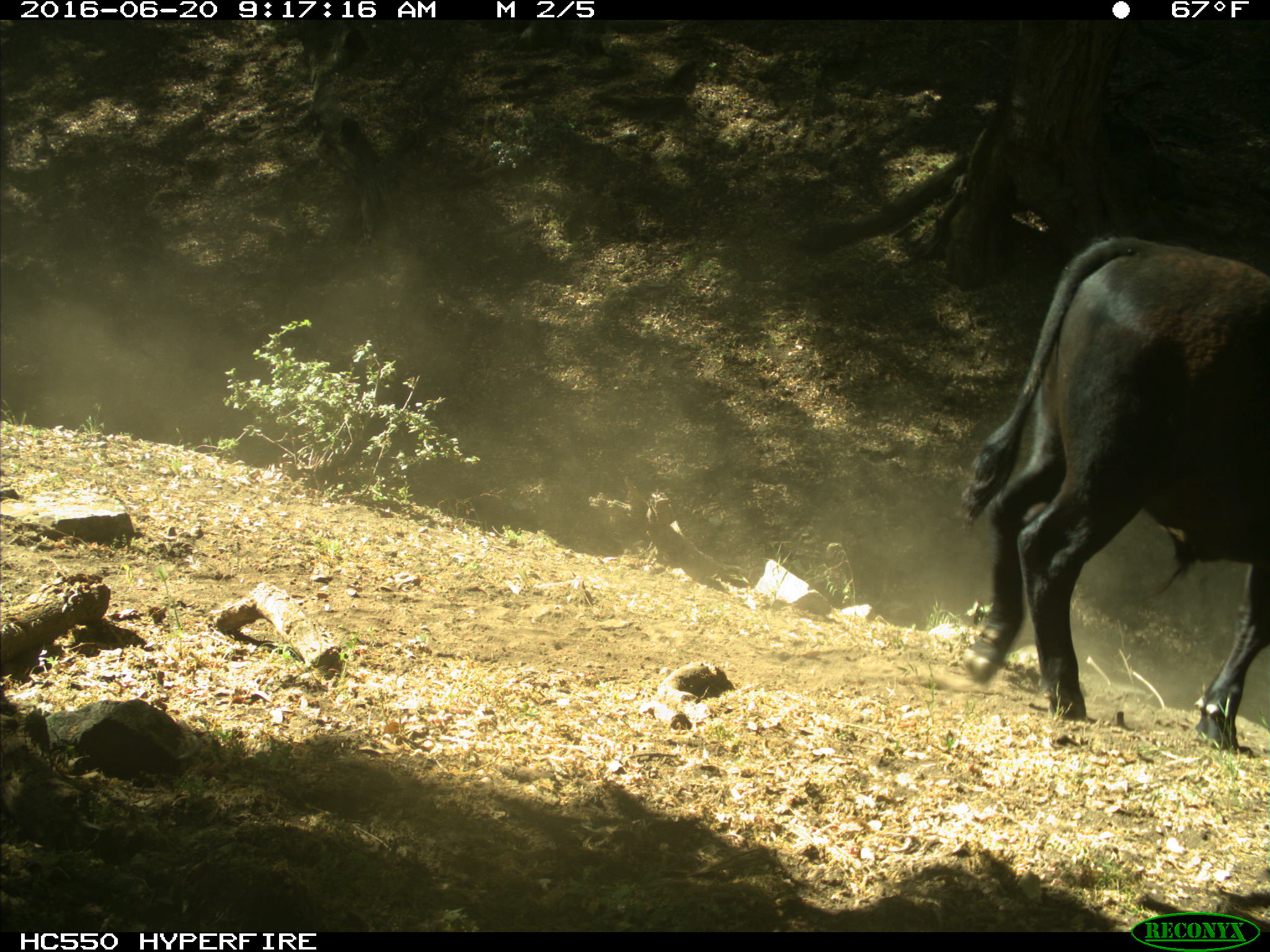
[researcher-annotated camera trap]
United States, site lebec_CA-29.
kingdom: Animalia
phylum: Chordata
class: Mammalia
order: Artiodactyla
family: Bovidae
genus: Bos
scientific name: Bos taurus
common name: domestic cow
Bos taurus (domestic cow).